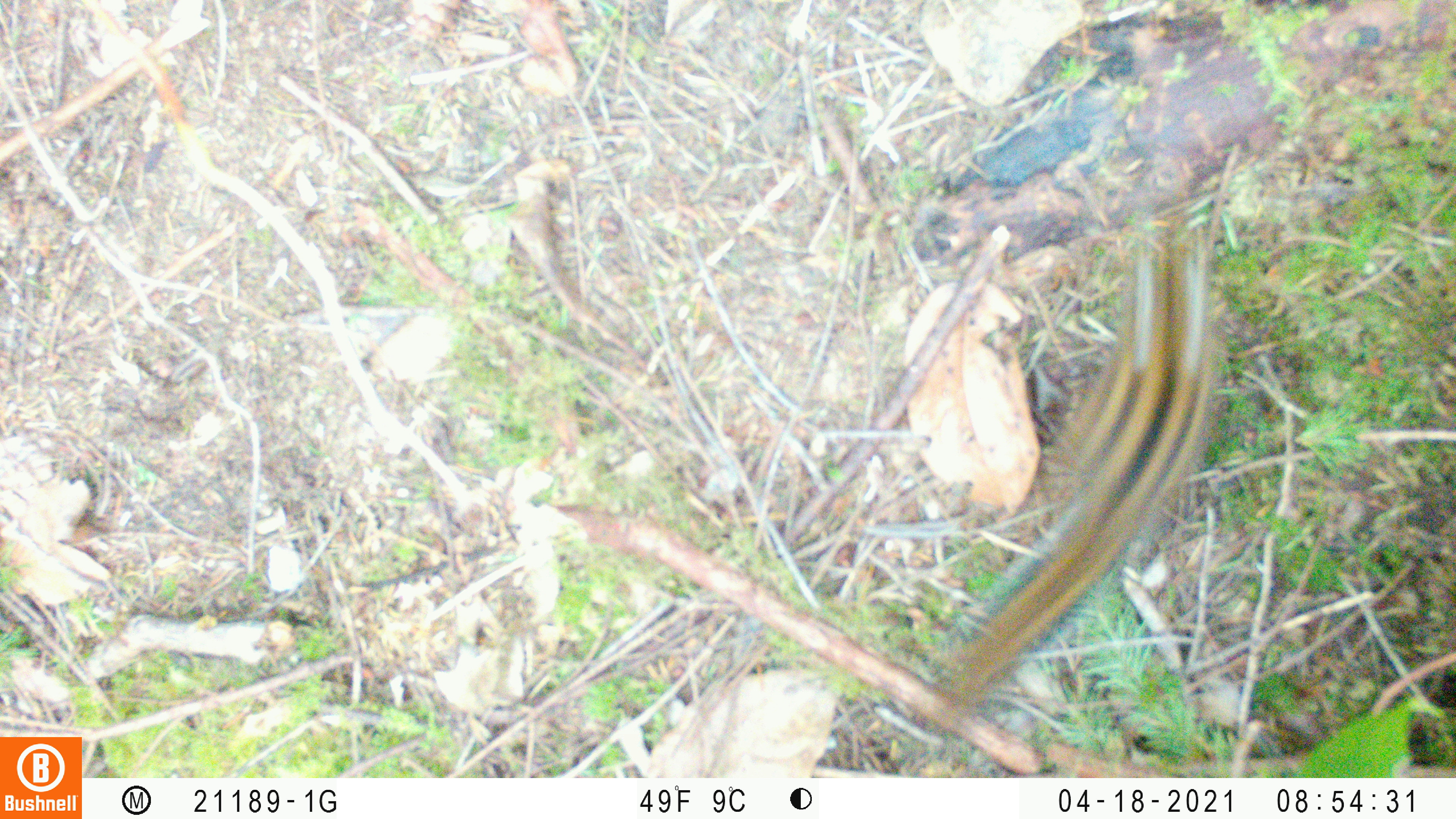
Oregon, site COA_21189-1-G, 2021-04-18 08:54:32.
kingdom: Animalia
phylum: Chordata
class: Mammalia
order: Rodentia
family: Sciuridae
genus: Neotamias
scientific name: Neotamias townsendii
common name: townsend's chipmunk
Townsend's chipmunk (Neotamias townsendii).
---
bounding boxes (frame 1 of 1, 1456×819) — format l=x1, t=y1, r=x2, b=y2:
townsend's chipmunk: l=927, t=213, r=1230, b=709